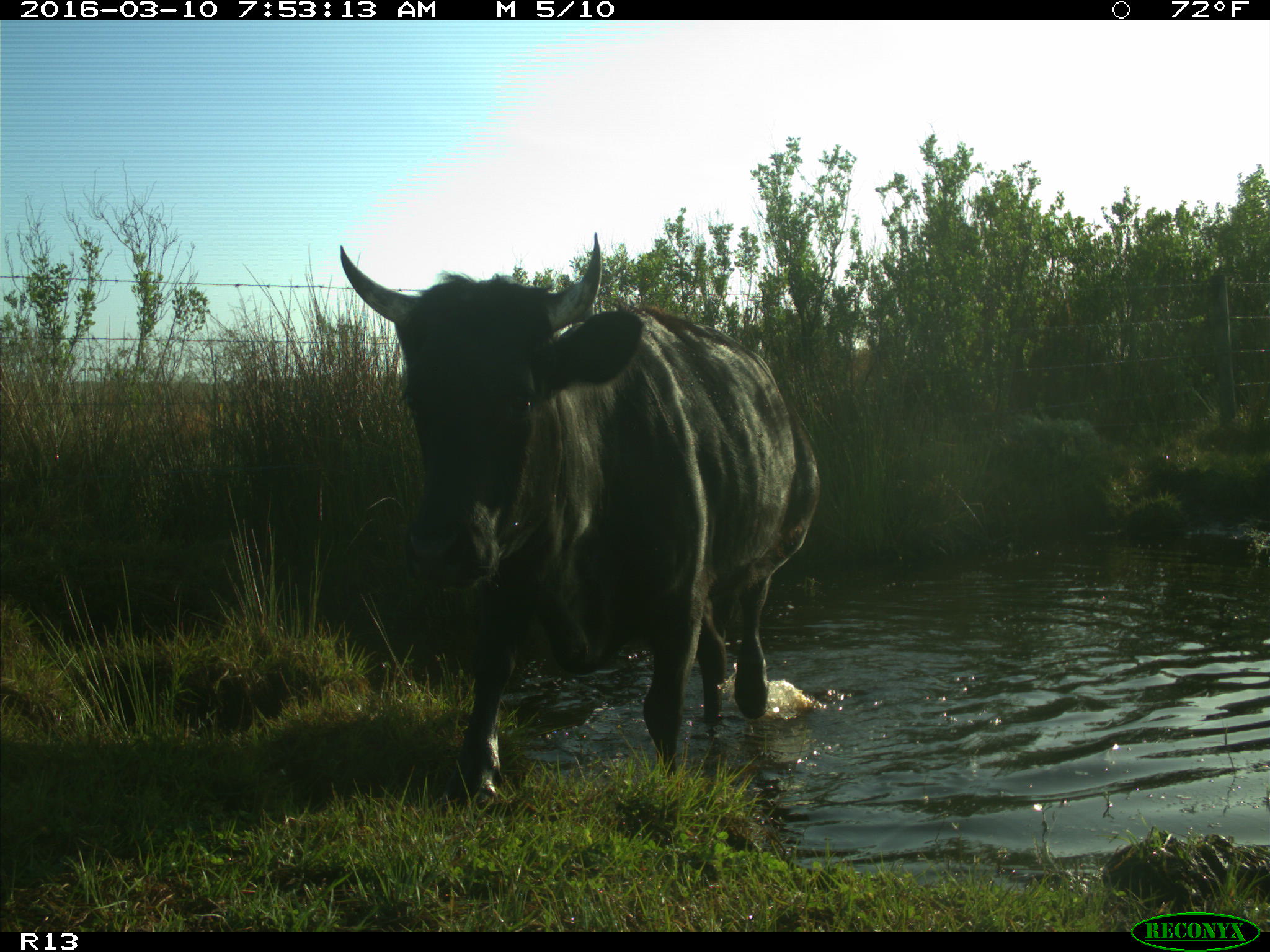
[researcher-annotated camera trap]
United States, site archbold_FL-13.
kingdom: Animalia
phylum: Chordata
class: Mammalia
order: Artiodactyla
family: Bovidae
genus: Bos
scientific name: Bos taurus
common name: domestic cow